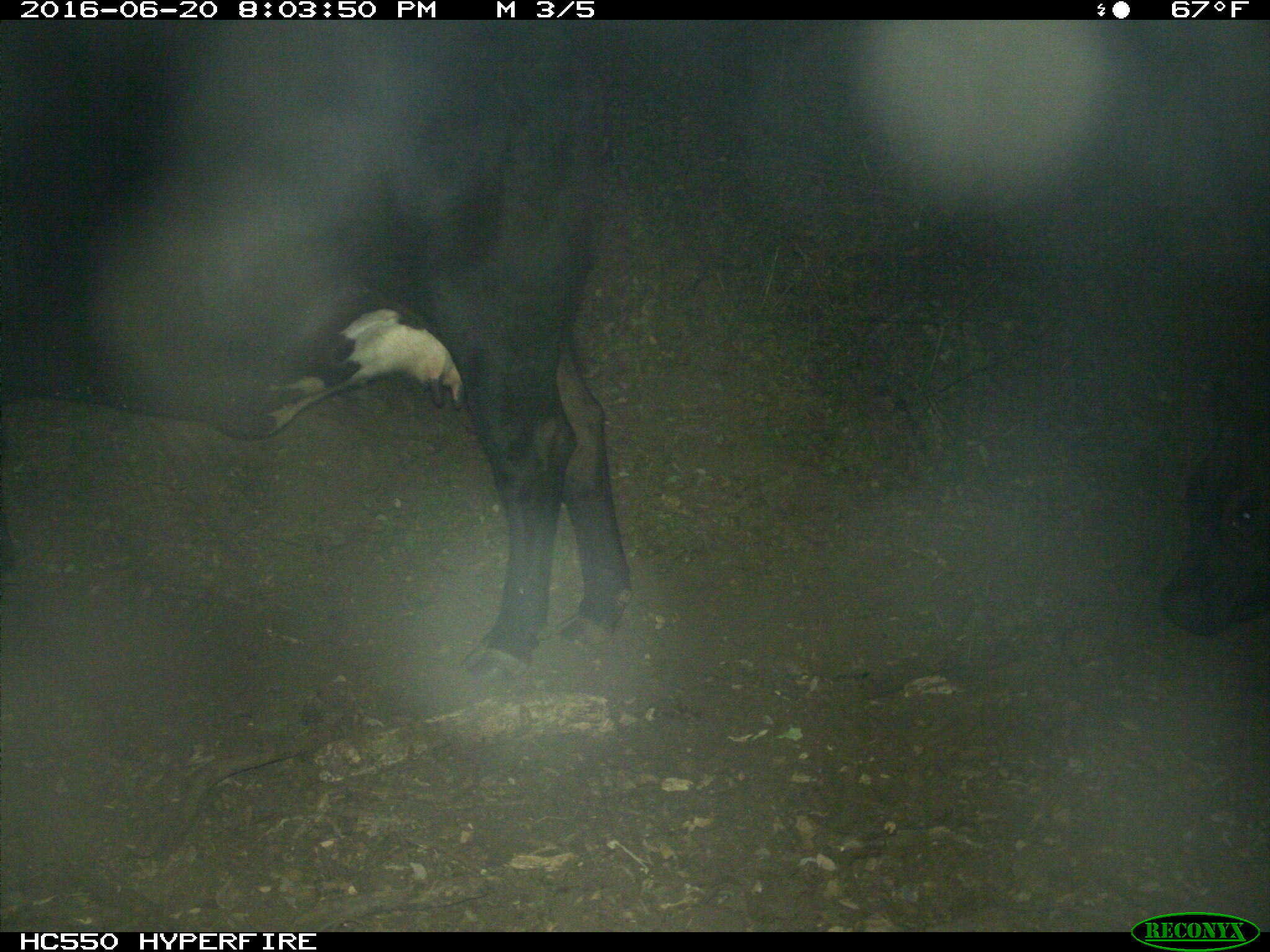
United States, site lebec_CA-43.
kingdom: Animalia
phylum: Chordata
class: Mammalia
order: Artiodactyla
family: Bovidae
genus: Bos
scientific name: Bos taurus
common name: domestic cow